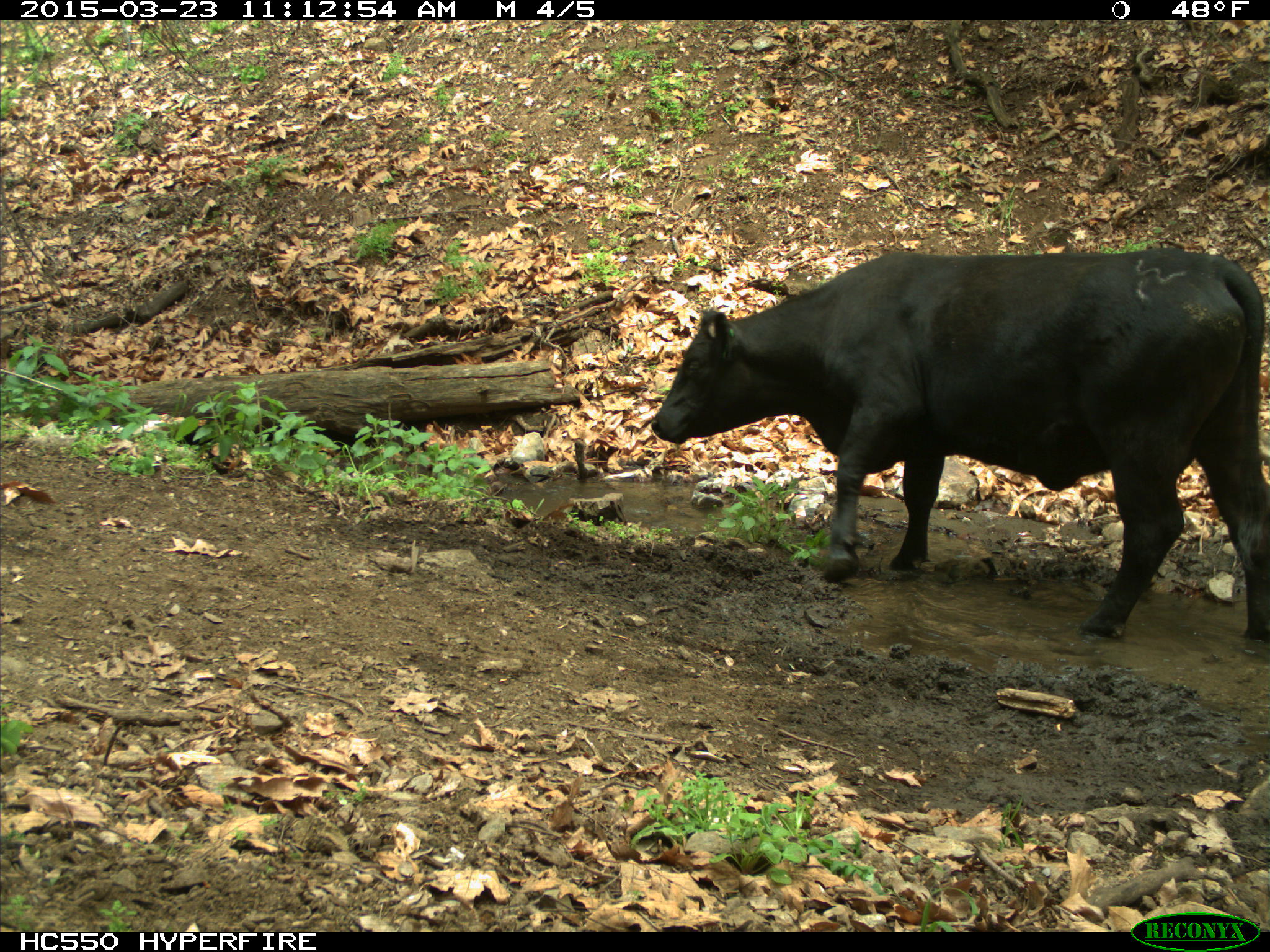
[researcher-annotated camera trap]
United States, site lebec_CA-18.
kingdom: Animalia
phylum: Chordata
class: Mammalia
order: Artiodactyla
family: Bovidae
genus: Bos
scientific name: Bos taurus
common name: domestic cow